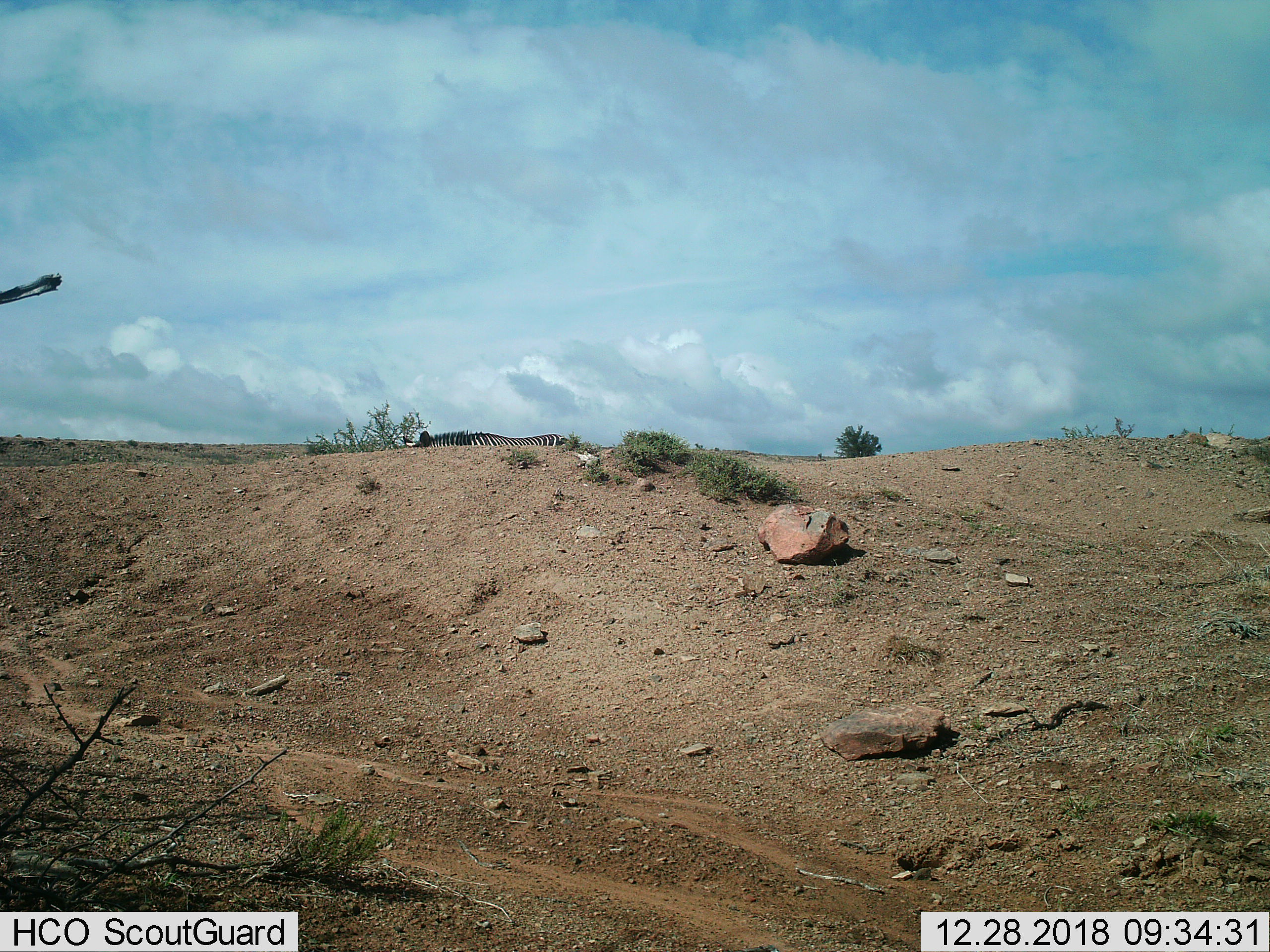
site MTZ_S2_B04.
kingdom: Animalia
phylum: Chordata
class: Mammalia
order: Perissodactyla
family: Equidae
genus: Equus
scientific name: Equus zebra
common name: mountain zebra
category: zebramountain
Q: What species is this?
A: Zebramountain (mountain zebra) (Equus zebra).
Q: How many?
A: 1.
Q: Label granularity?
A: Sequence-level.